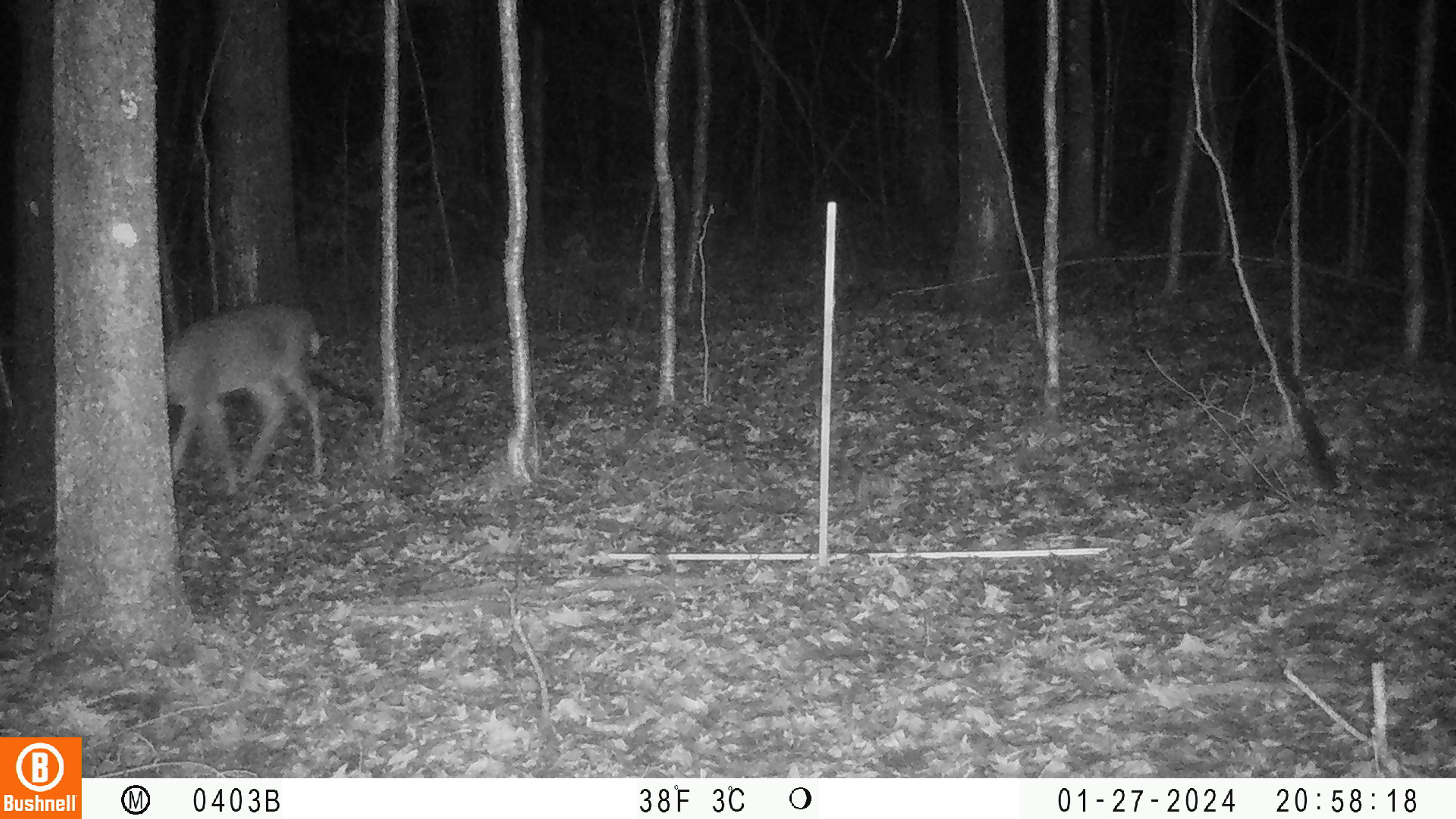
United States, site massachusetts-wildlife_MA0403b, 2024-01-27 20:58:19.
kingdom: Animalia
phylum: Chordata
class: Mammalia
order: Artiodactyla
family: Cervidae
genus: Odocoileus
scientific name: Odocoileus virginianus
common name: white-tailed deer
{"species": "white-tailed deer (Odocoileus virginianus)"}